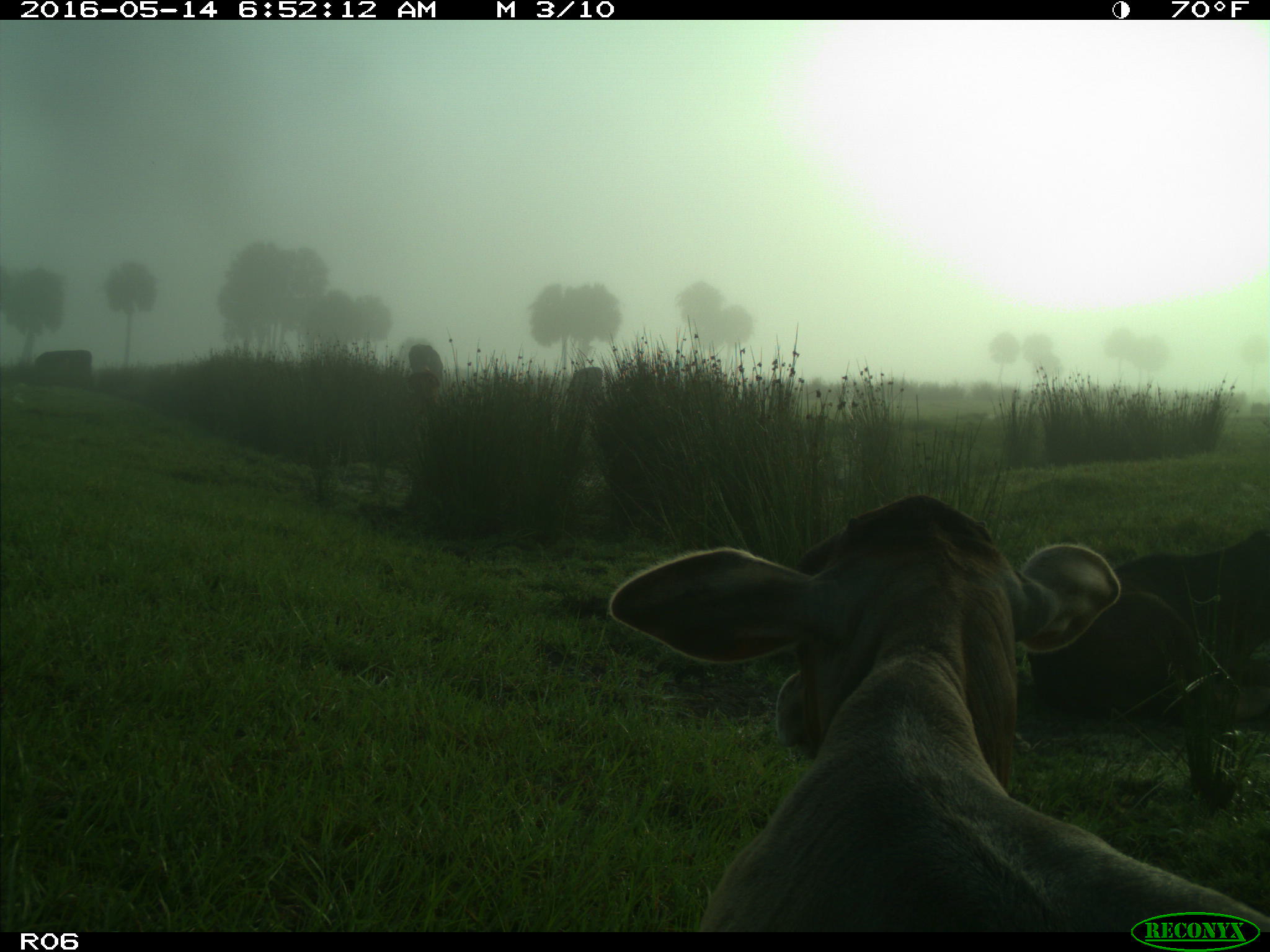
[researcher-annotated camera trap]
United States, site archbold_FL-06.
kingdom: Animalia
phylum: Chordata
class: Mammalia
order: Artiodactyla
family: Bovidae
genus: Bos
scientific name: Bos taurus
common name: domestic cow